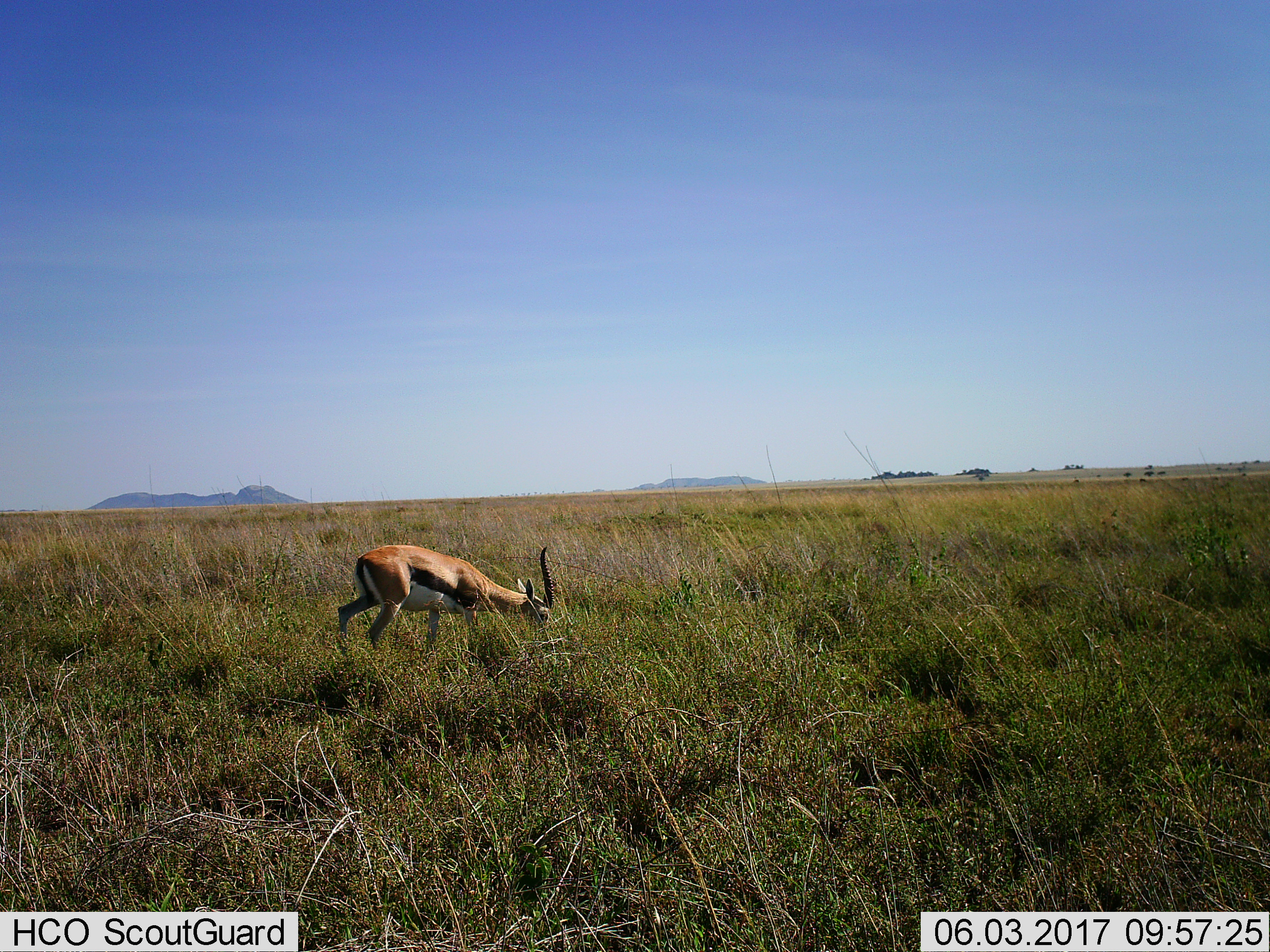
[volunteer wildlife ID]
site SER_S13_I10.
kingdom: Animalia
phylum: Chordata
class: Mammalia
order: Artiodactyla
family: Bovidae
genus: Eudorcas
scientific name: Eudorcas thomsonii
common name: thomson's gazelle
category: gazellethomsons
Gazellethomsons (thomson's gazelle) (Eudorcas thomsonii), count 1. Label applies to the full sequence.